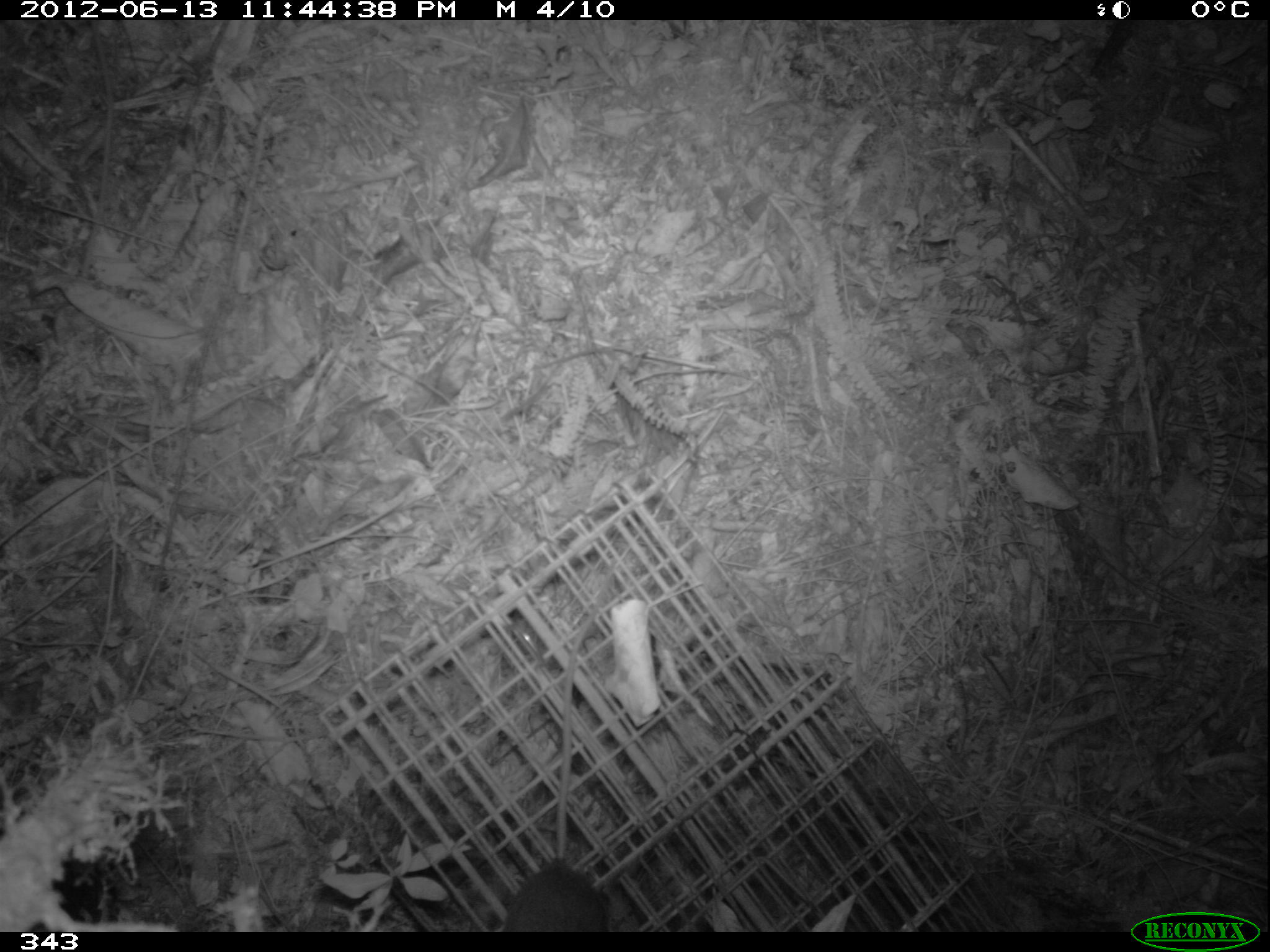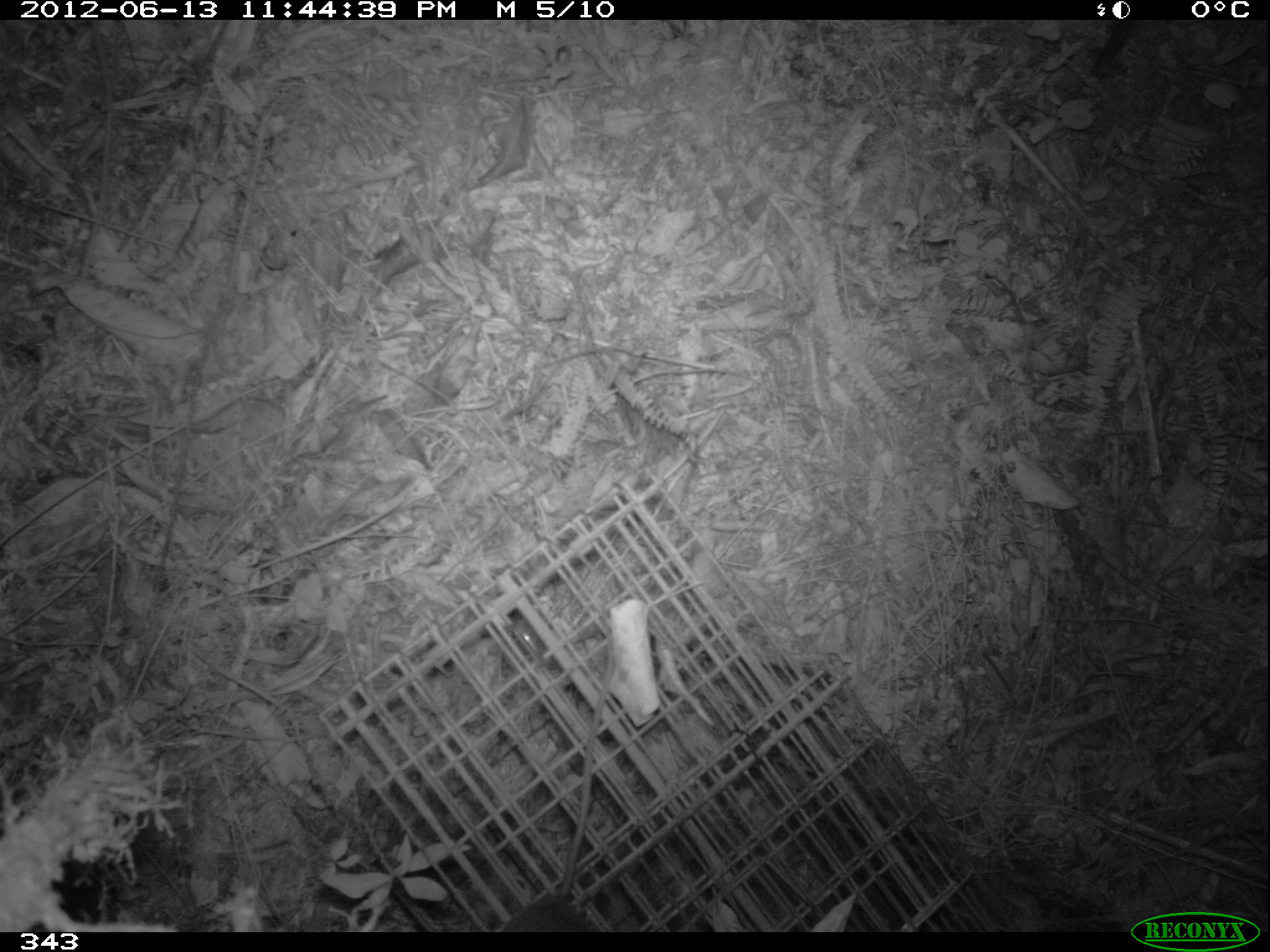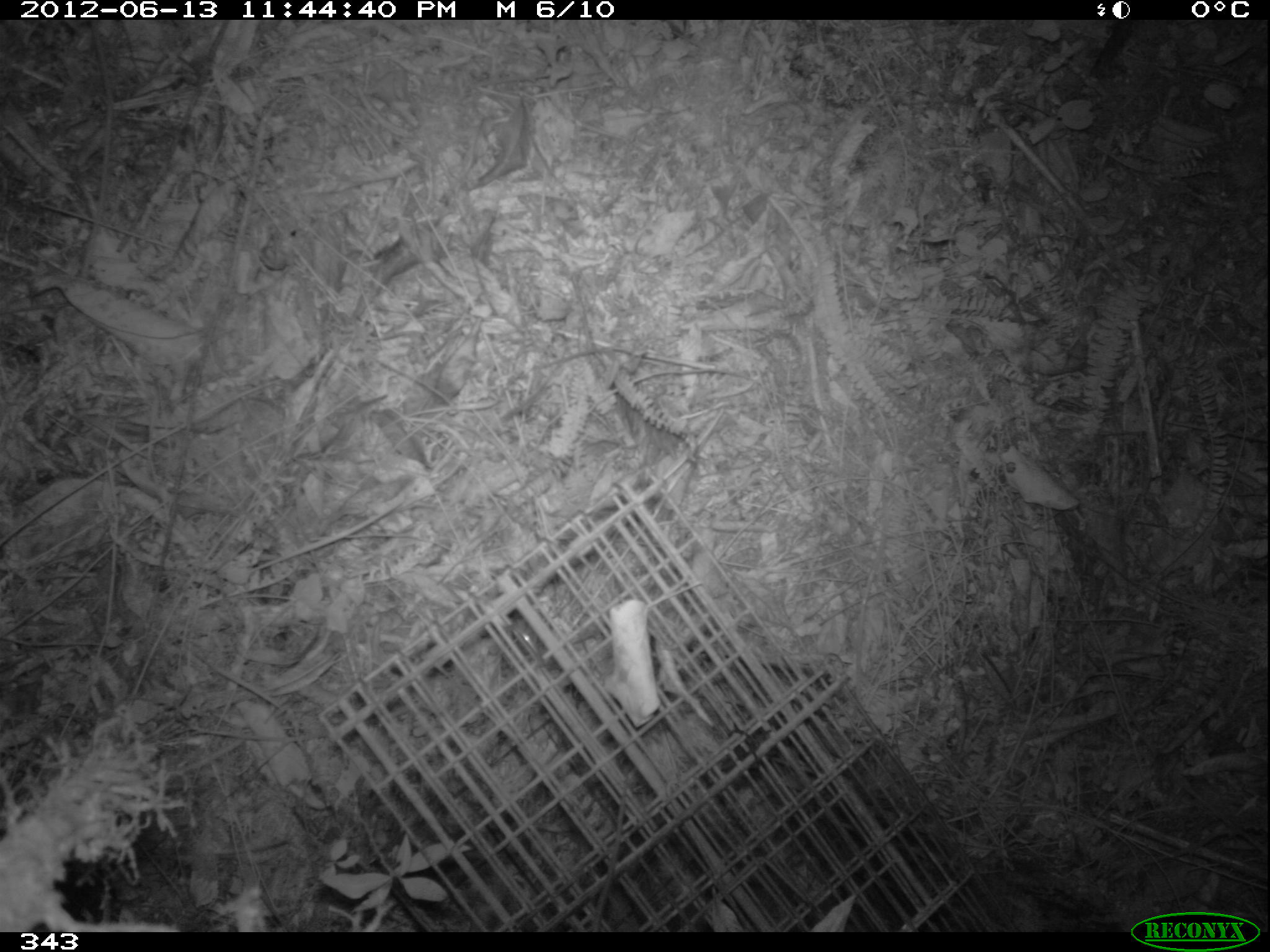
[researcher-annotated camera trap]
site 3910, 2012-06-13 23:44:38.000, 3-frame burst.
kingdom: Animalia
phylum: Chordata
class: Mammalia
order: Rodentia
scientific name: Rodentia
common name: rodents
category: unknown rodent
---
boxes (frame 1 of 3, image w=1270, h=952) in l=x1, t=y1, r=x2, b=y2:
unknown rodent: l=501, t=605, r=613, b=932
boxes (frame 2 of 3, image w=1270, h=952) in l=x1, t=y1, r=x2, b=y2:
unknown rodent: l=503, t=625, r=614, b=931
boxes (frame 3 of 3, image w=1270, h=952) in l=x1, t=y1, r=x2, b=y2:
unknown rodent: l=589, t=772, r=632, b=932